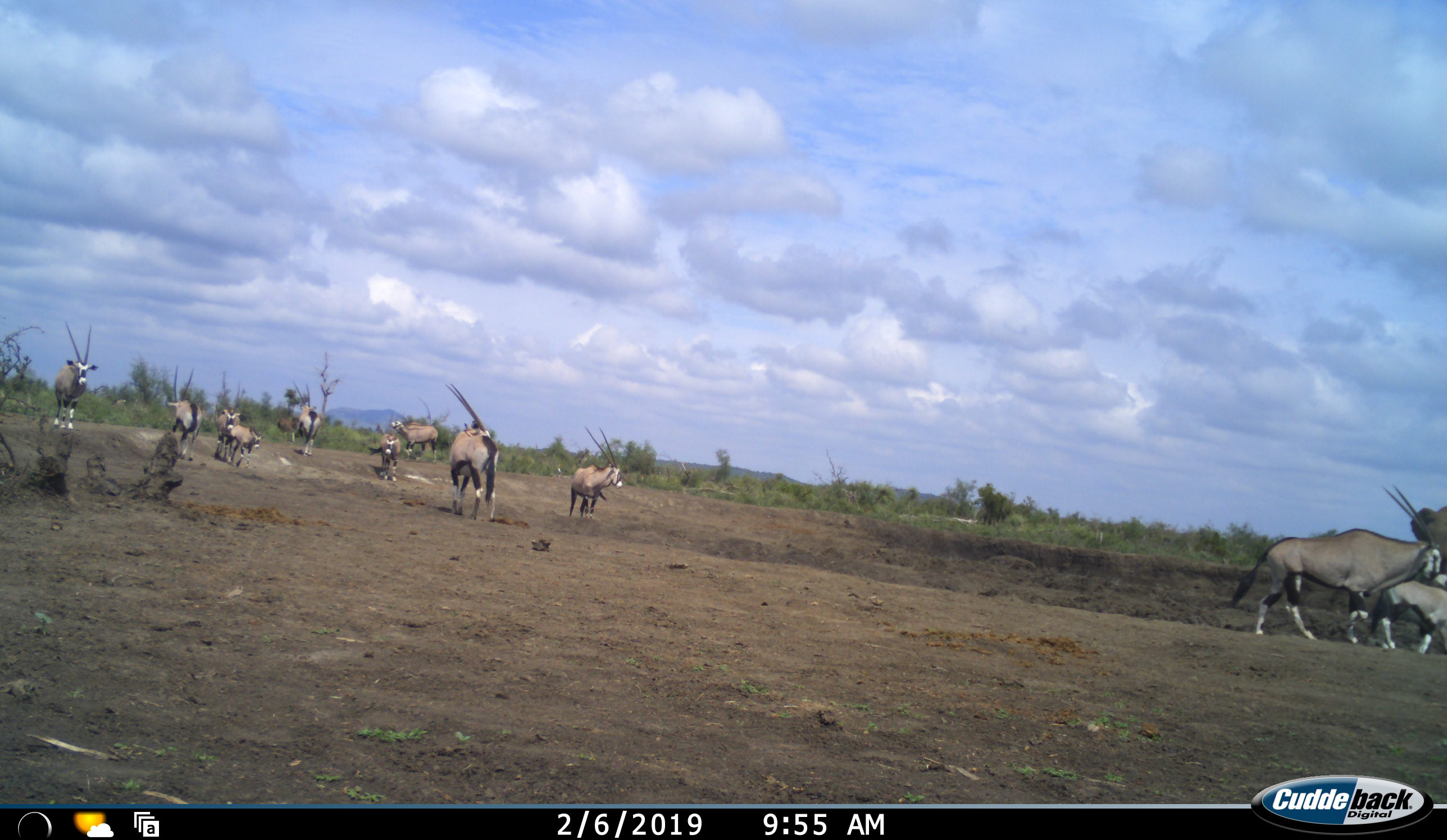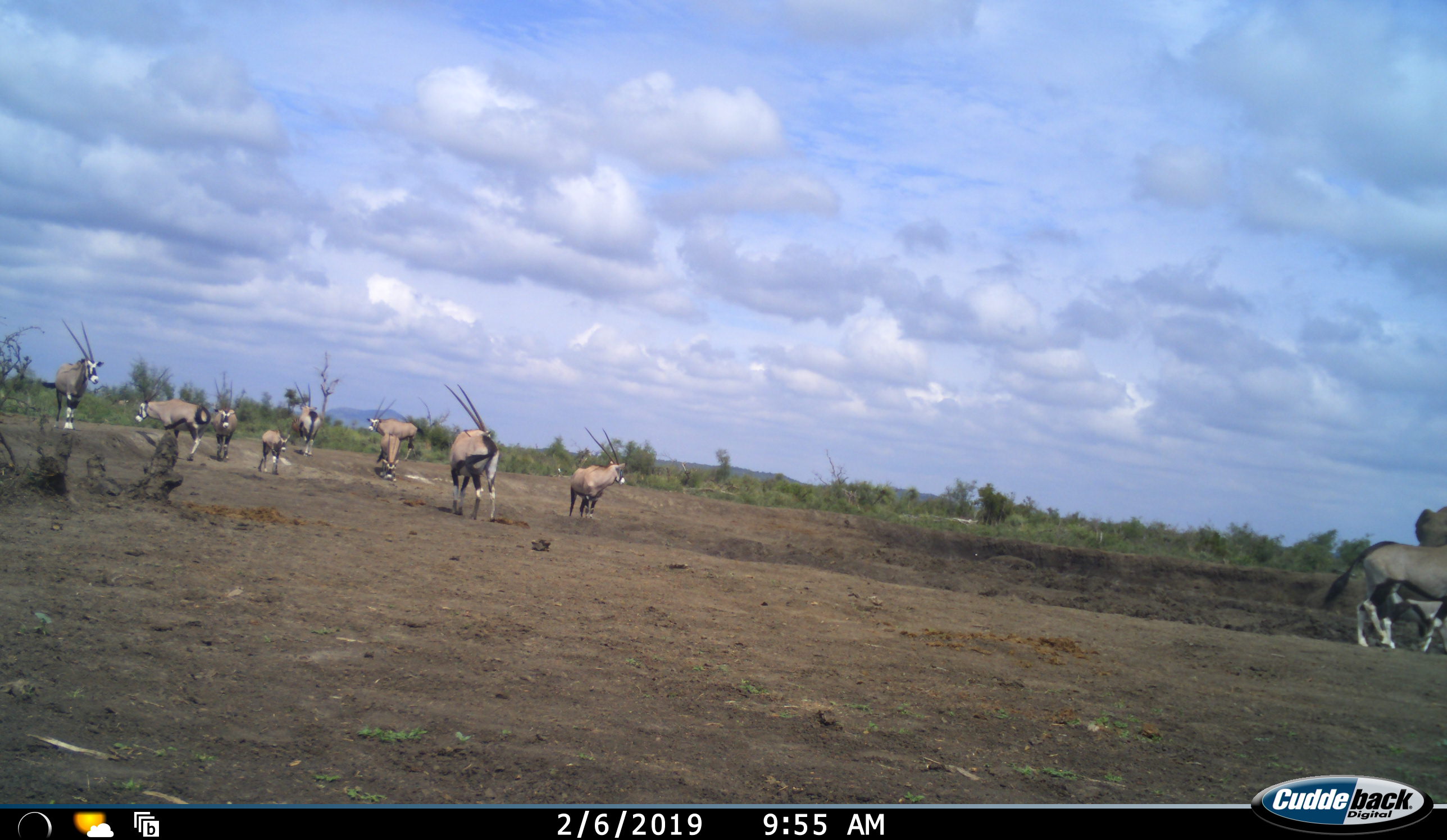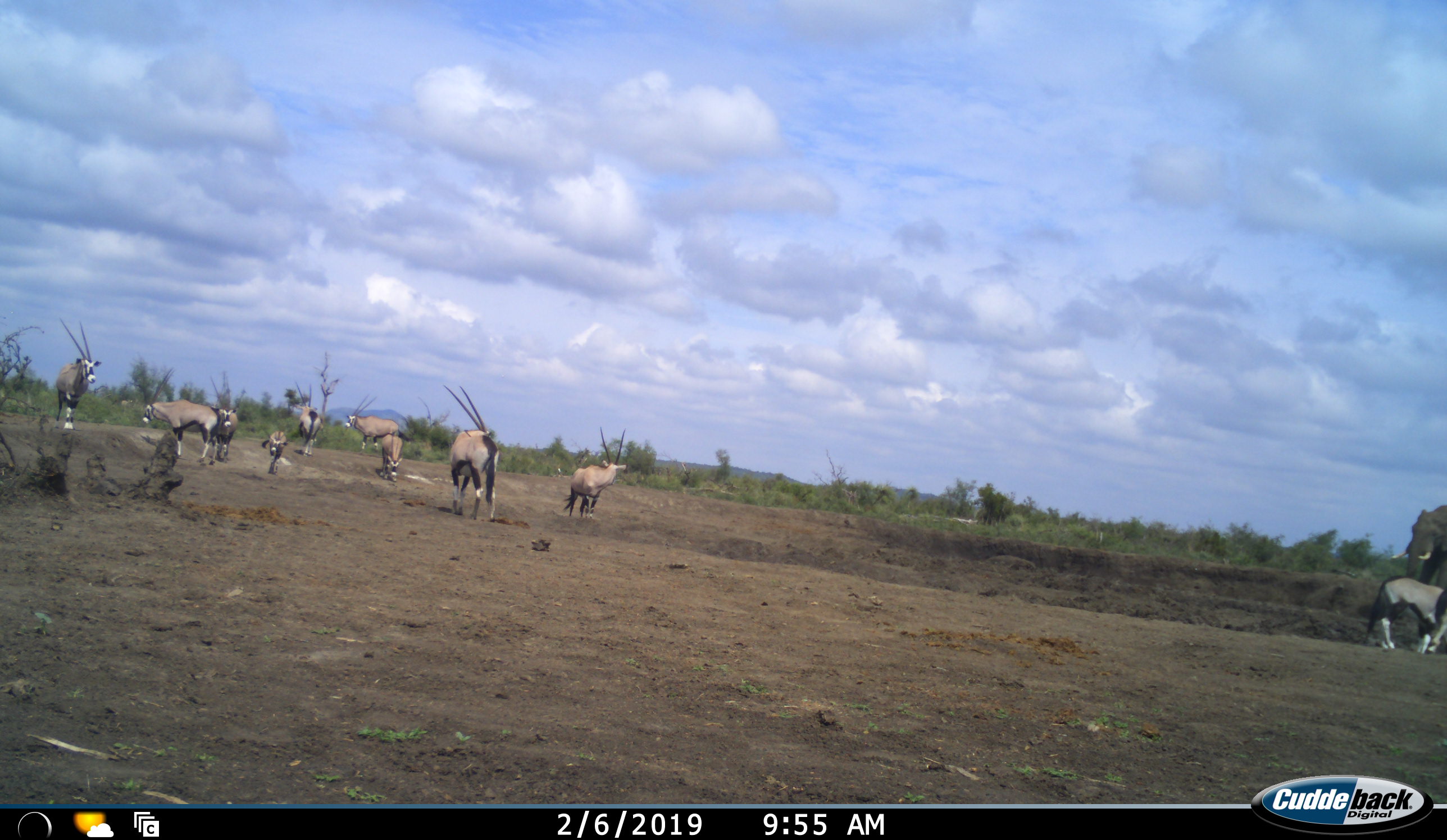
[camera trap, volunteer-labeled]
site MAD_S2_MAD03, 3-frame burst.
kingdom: Animalia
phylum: Chordata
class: Mammalia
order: Artiodactyla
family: Bovidae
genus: Oryx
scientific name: Oryx gazella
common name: gemsbok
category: oryx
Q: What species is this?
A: Oryx (gemsbok) (Oryx gazella).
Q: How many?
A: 11-50.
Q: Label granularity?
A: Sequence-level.